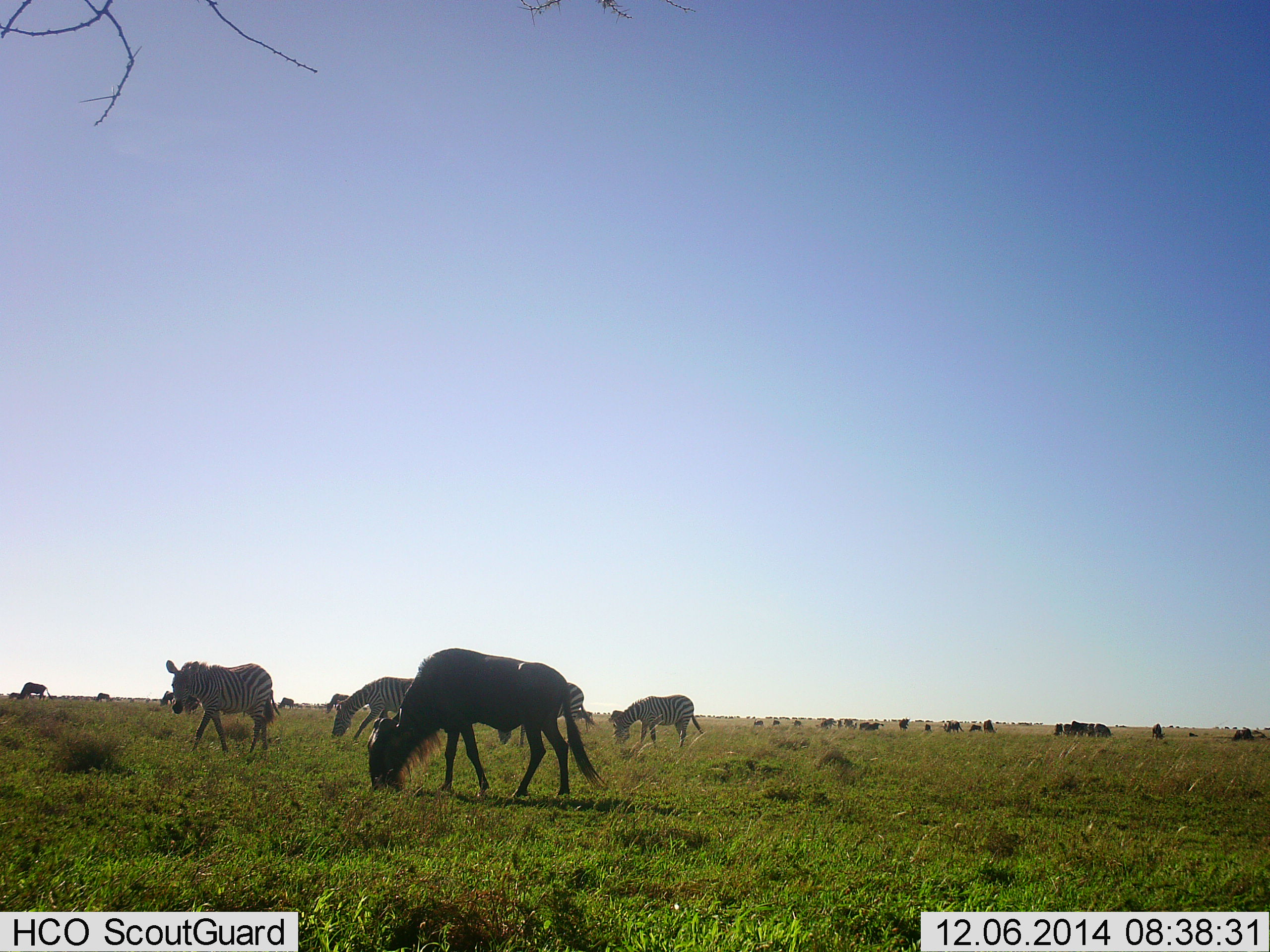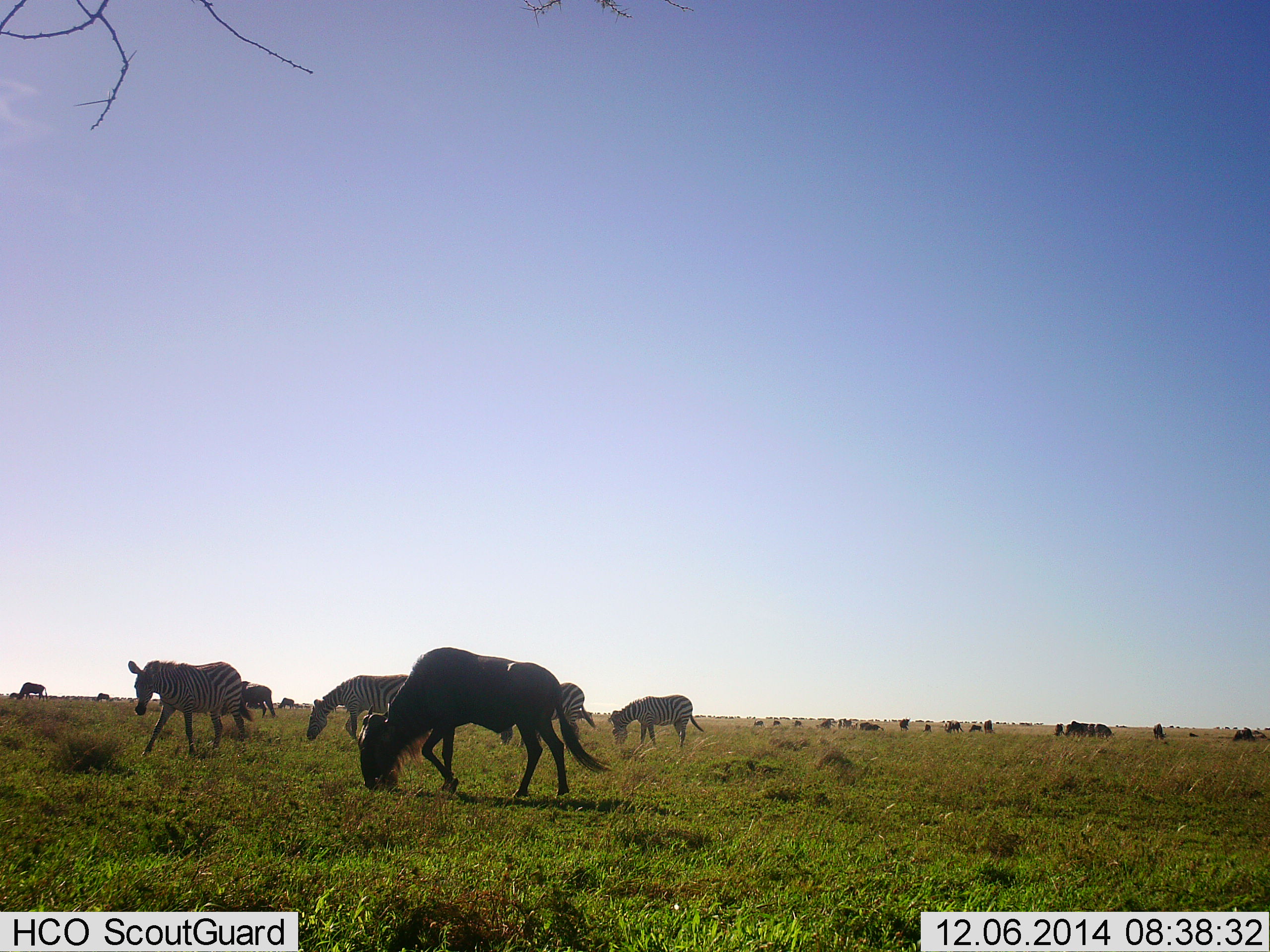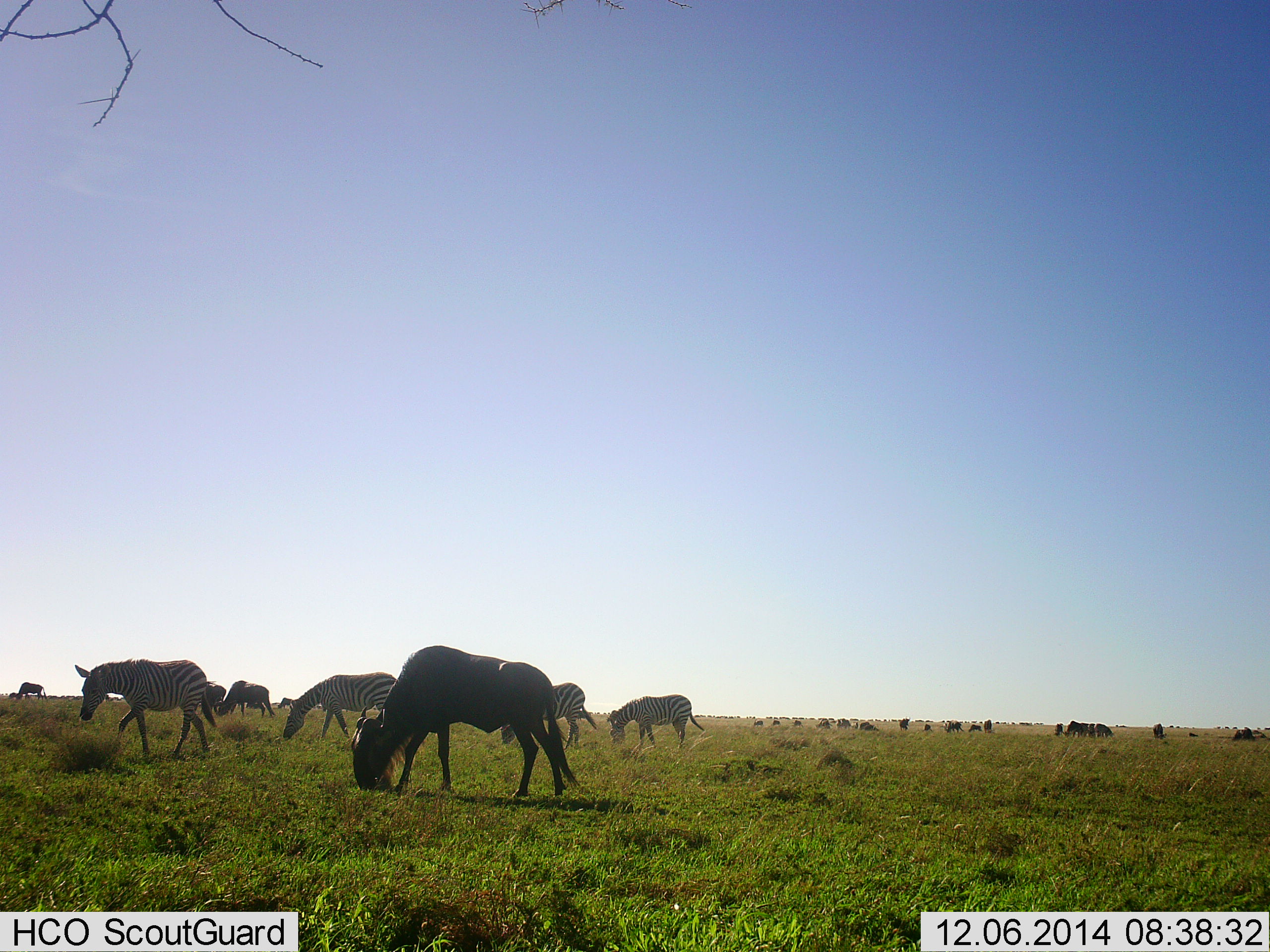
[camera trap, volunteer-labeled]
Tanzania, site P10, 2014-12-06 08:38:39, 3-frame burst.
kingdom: Animalia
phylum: Chordata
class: Mammalia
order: Artiodactyla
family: Bovidae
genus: Connochaetes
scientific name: Connochaetes taurinus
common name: blue wildebeest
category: wildebeest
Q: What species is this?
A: Wildebeest (blue wildebeest) (Connochaetes taurinus).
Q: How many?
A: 11-50.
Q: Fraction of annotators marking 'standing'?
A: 40%.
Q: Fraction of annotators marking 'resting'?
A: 0%.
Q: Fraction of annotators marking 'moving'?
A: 40%.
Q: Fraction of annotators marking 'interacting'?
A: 0%.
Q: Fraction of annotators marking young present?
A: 0%.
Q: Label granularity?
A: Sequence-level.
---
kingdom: Animalia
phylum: Chordata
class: Mammalia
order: Perissodactyla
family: Equidae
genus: Equus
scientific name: Equus quagga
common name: plains zebra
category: zebra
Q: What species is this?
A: Zebra (plains zebra) (Equus quagga).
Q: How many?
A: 4.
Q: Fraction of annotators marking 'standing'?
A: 17%.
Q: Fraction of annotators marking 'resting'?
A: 0%.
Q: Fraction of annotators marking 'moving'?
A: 75%.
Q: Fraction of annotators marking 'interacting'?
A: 0%.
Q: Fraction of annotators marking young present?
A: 0%.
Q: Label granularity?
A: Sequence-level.